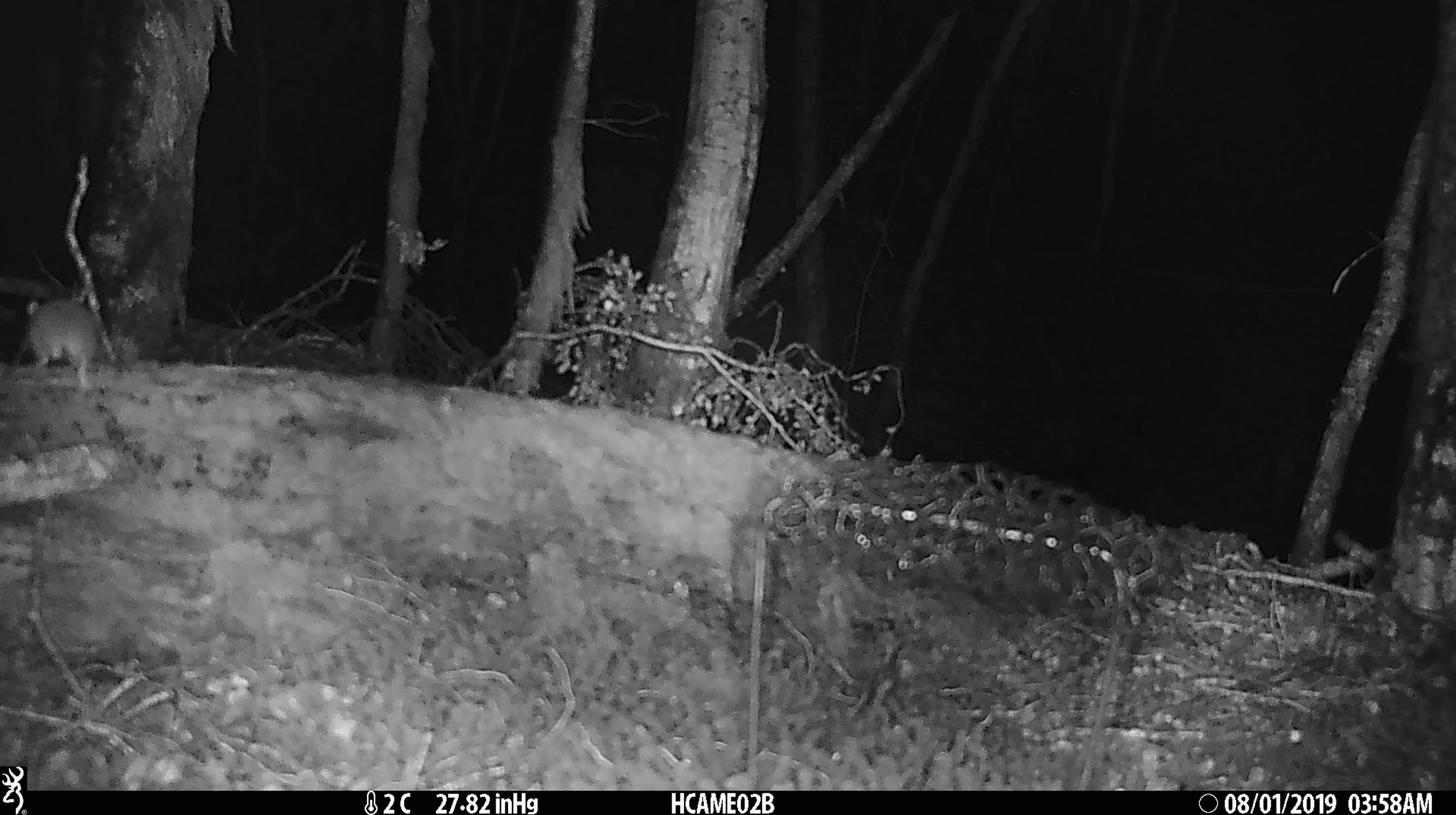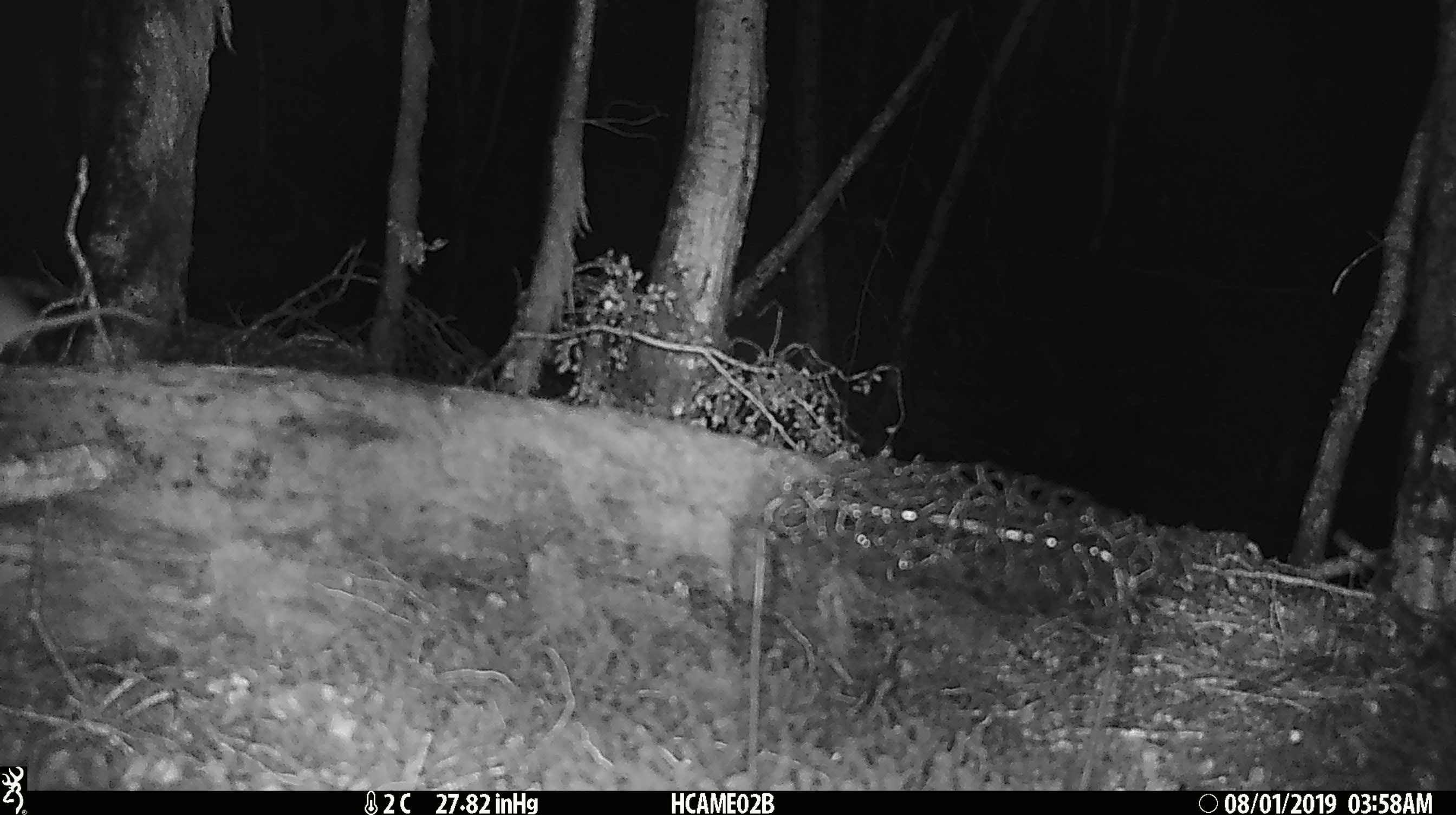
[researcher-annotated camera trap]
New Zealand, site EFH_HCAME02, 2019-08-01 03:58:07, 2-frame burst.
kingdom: Animalia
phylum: Chordata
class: Mammalia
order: Rodentia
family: Muridae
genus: Mus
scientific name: Mus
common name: mouse